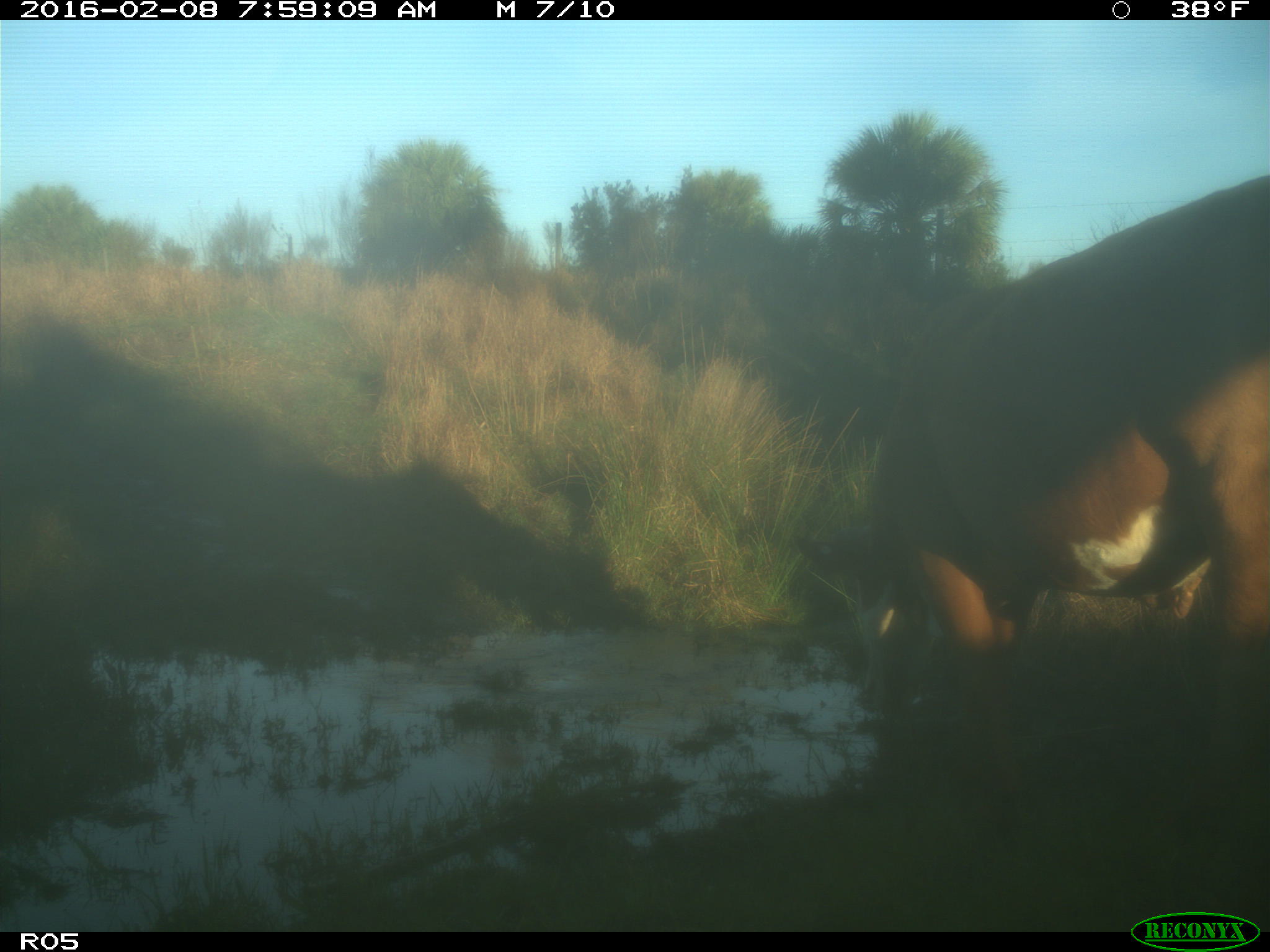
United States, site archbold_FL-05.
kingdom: Animalia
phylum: Chordata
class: Mammalia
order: Artiodactyla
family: Bovidae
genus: Bos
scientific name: Bos taurus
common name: domestic cow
Bos taurus (domestic cow).